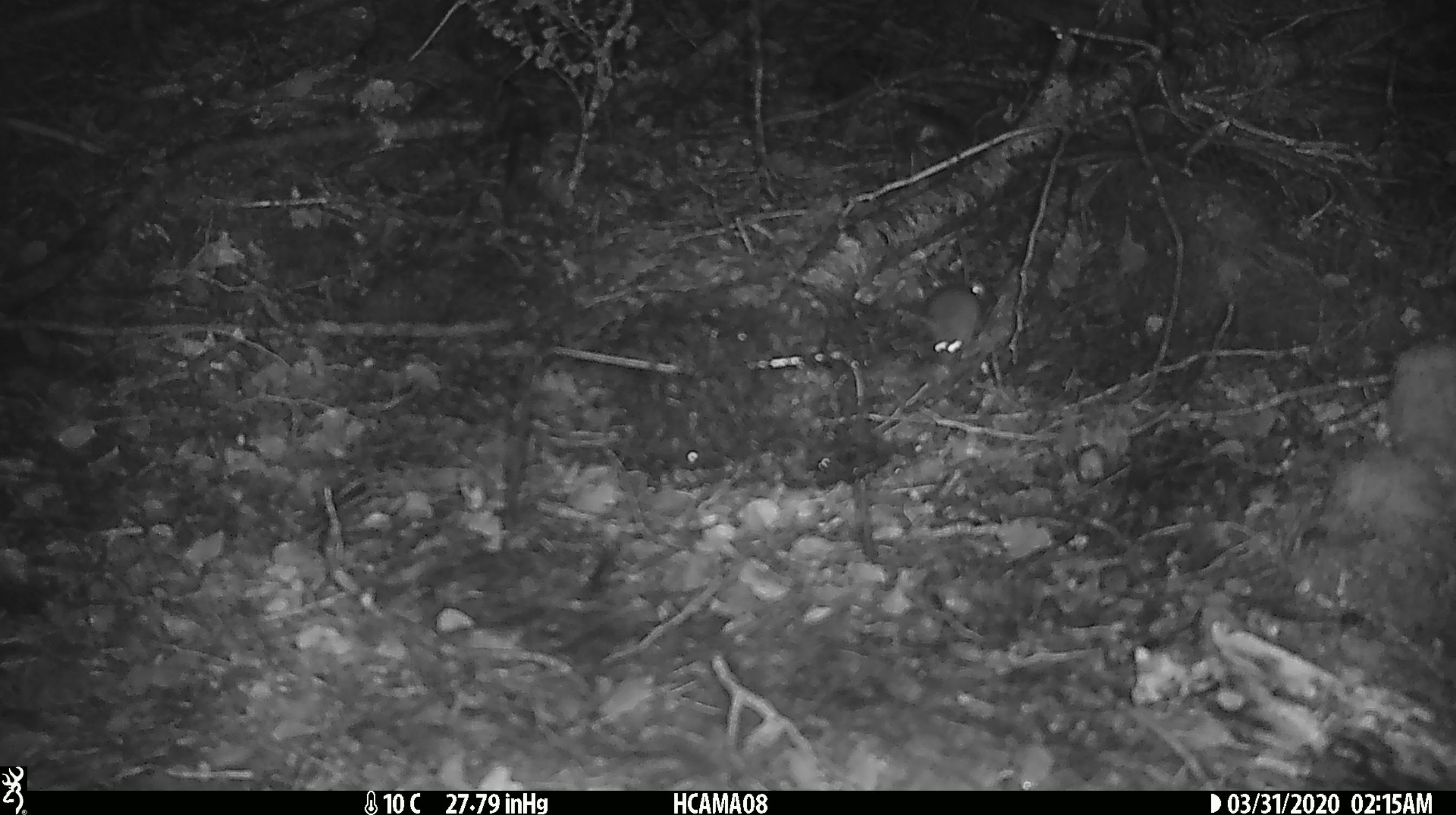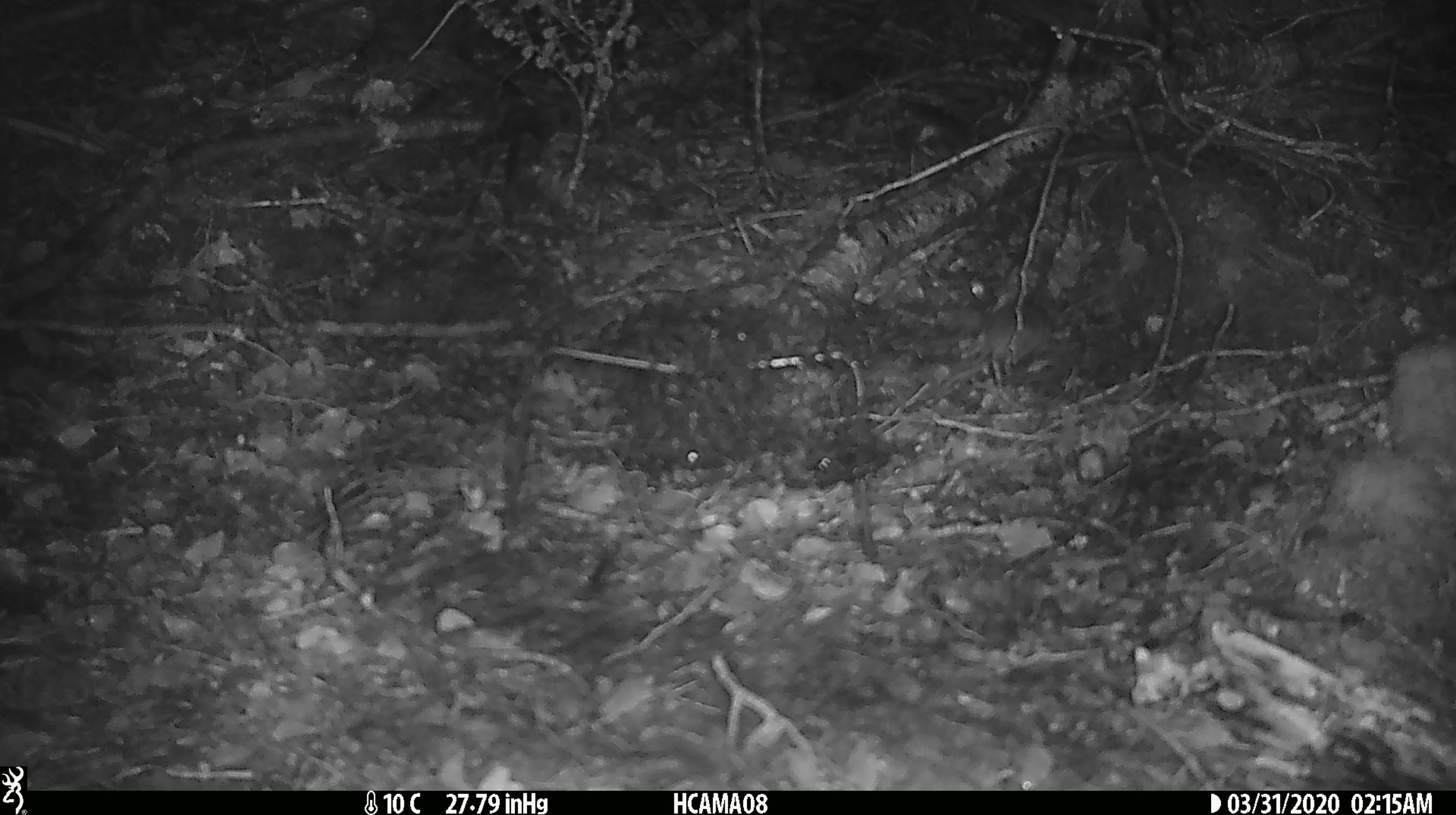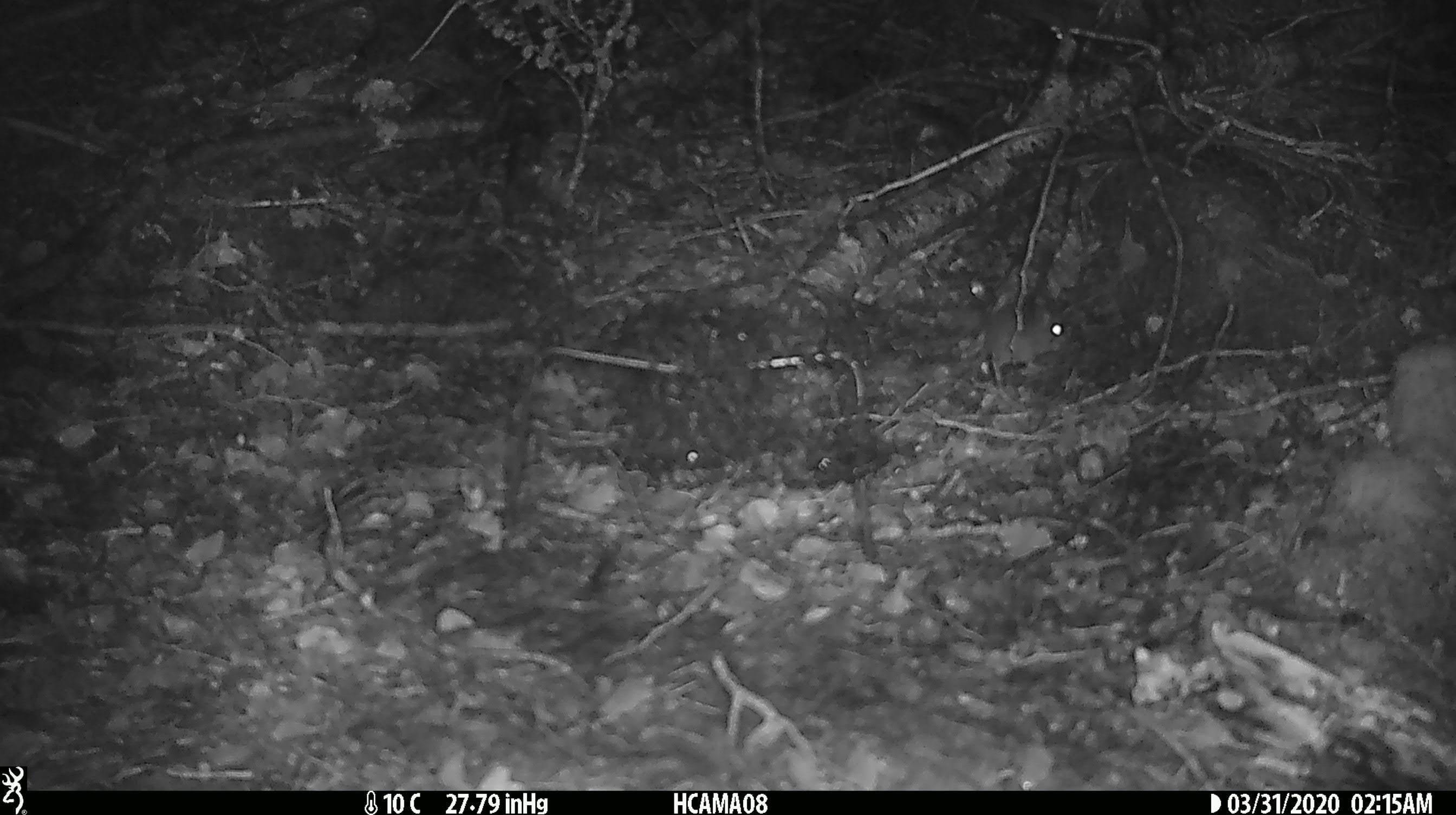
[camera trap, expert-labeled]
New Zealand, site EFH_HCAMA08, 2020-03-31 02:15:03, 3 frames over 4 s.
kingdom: Animalia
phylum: Chordata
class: Mammalia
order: Rodentia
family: Muridae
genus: Mus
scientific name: Mus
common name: mouse